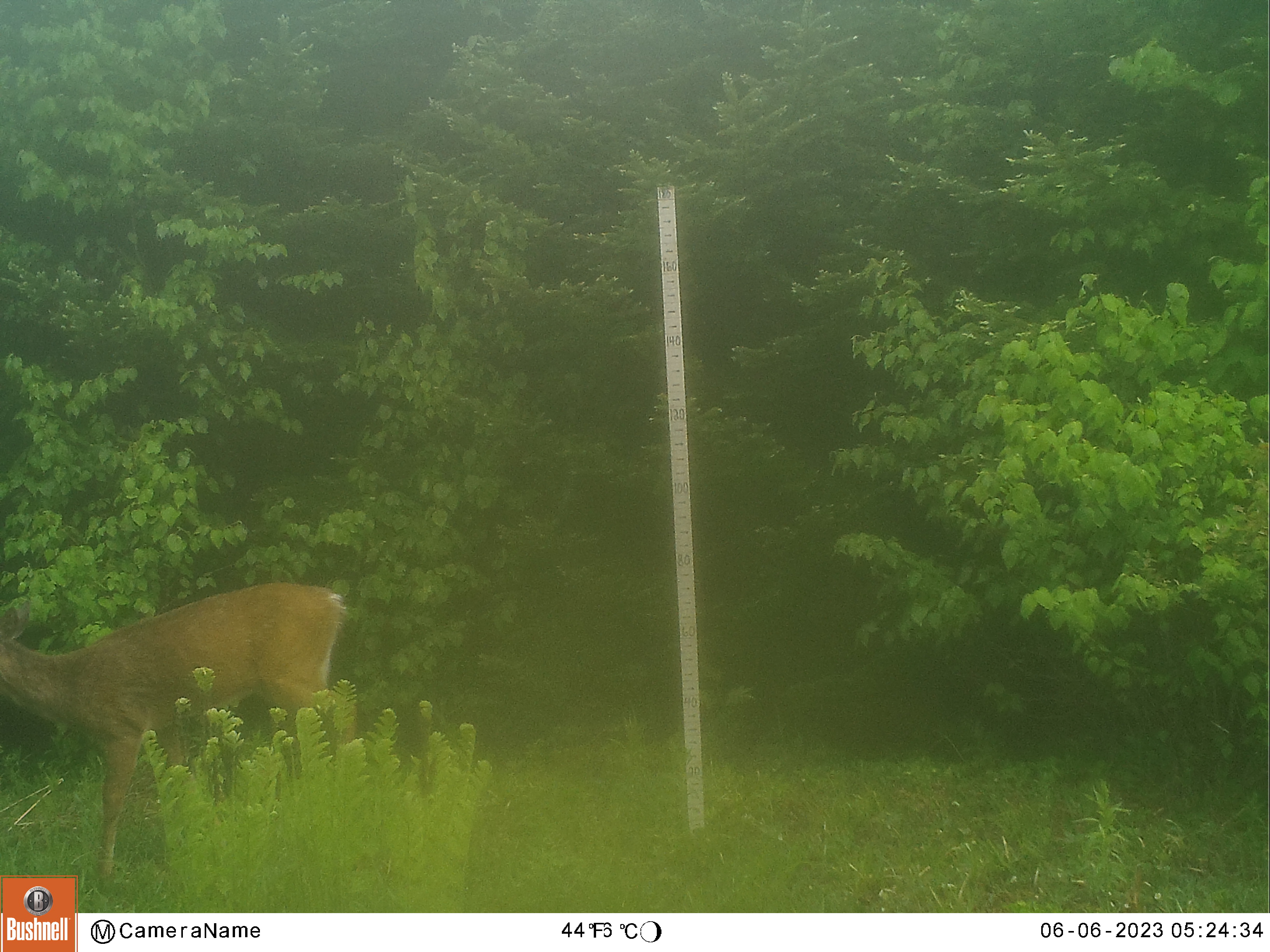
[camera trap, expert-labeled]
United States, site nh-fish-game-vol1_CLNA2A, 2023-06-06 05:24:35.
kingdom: Animalia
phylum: Chordata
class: Mammalia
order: Artiodactyla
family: Cervidae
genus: Odocoileus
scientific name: Odocoileus virginianus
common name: white-tailed deer